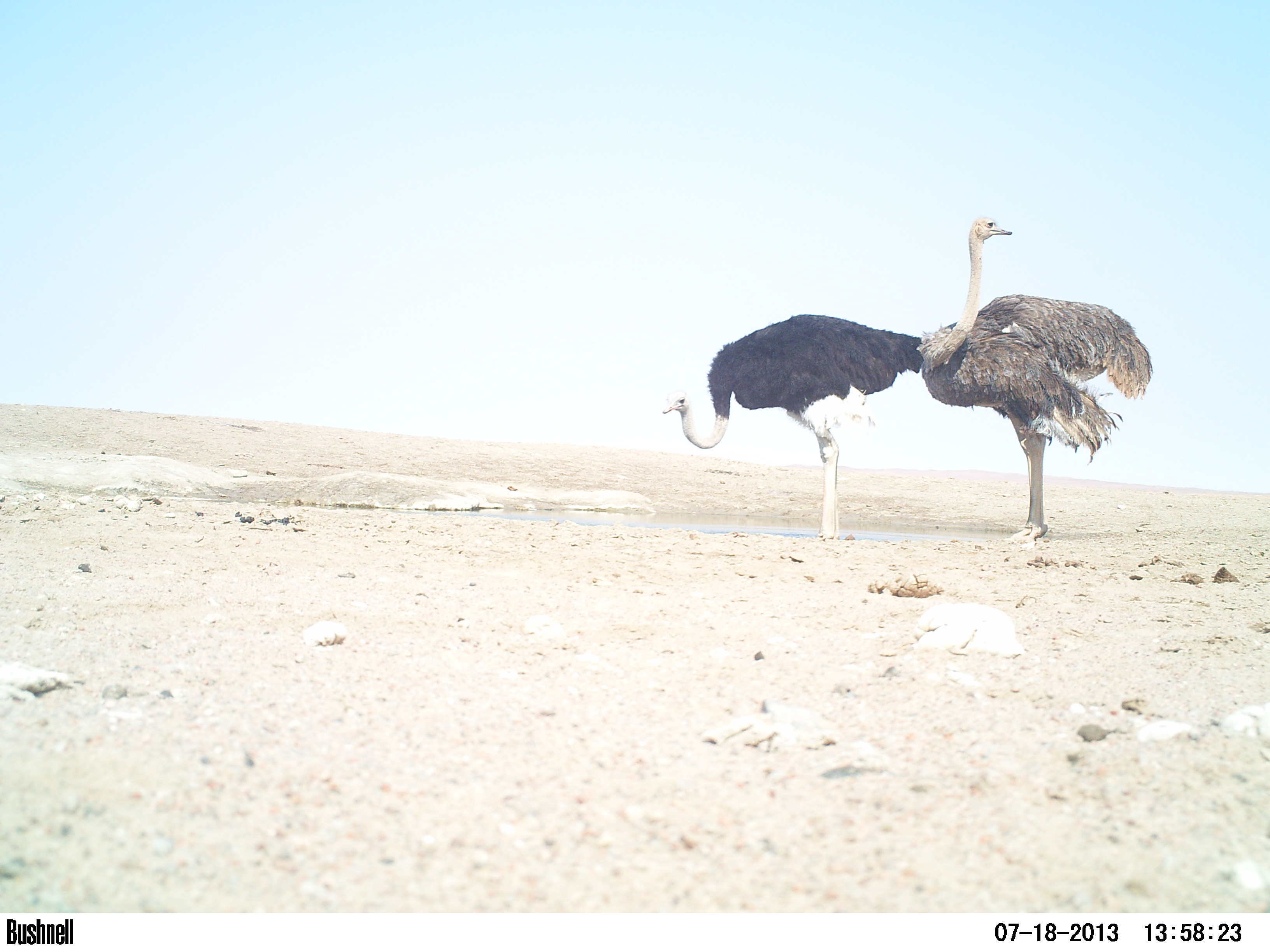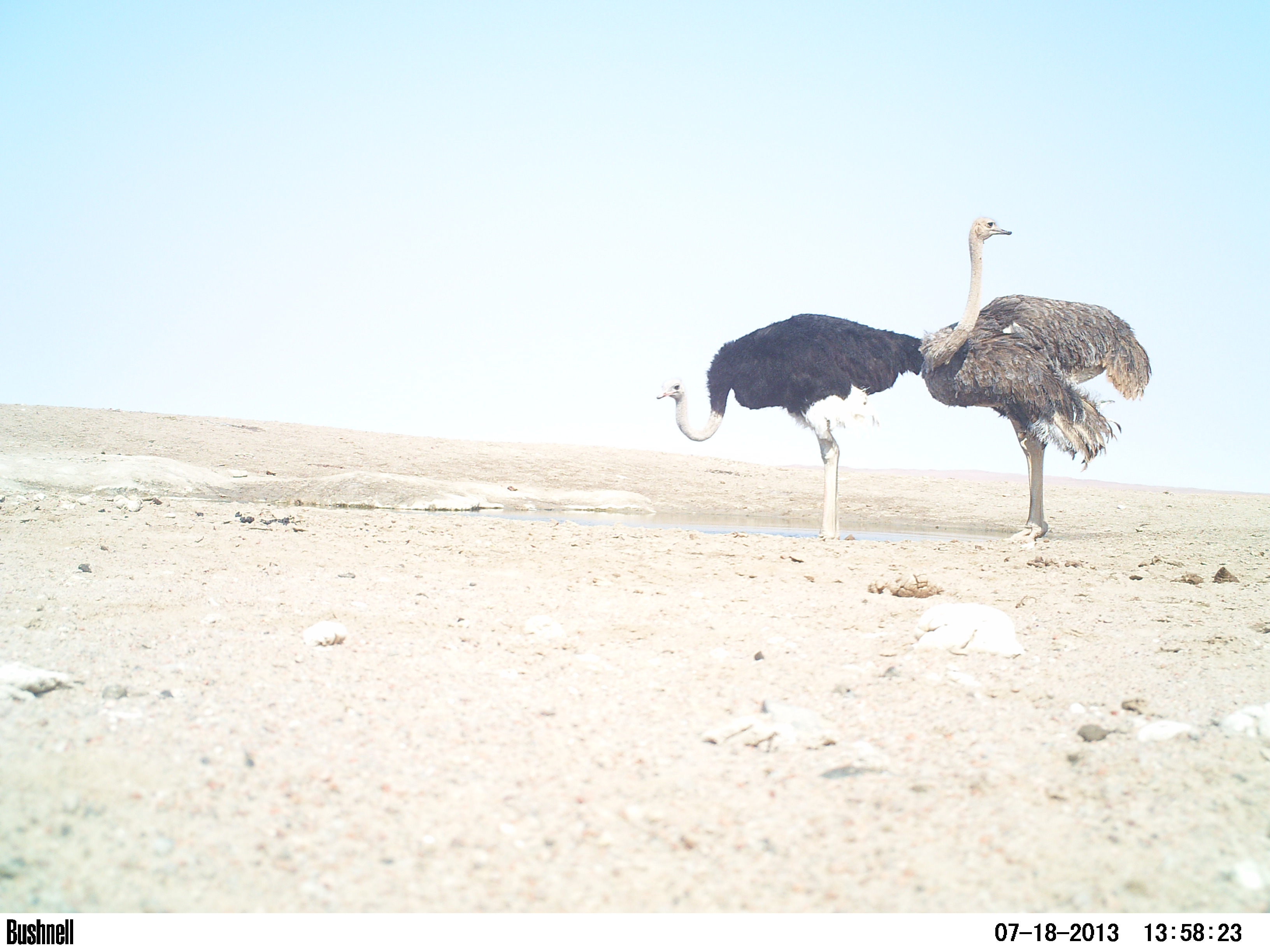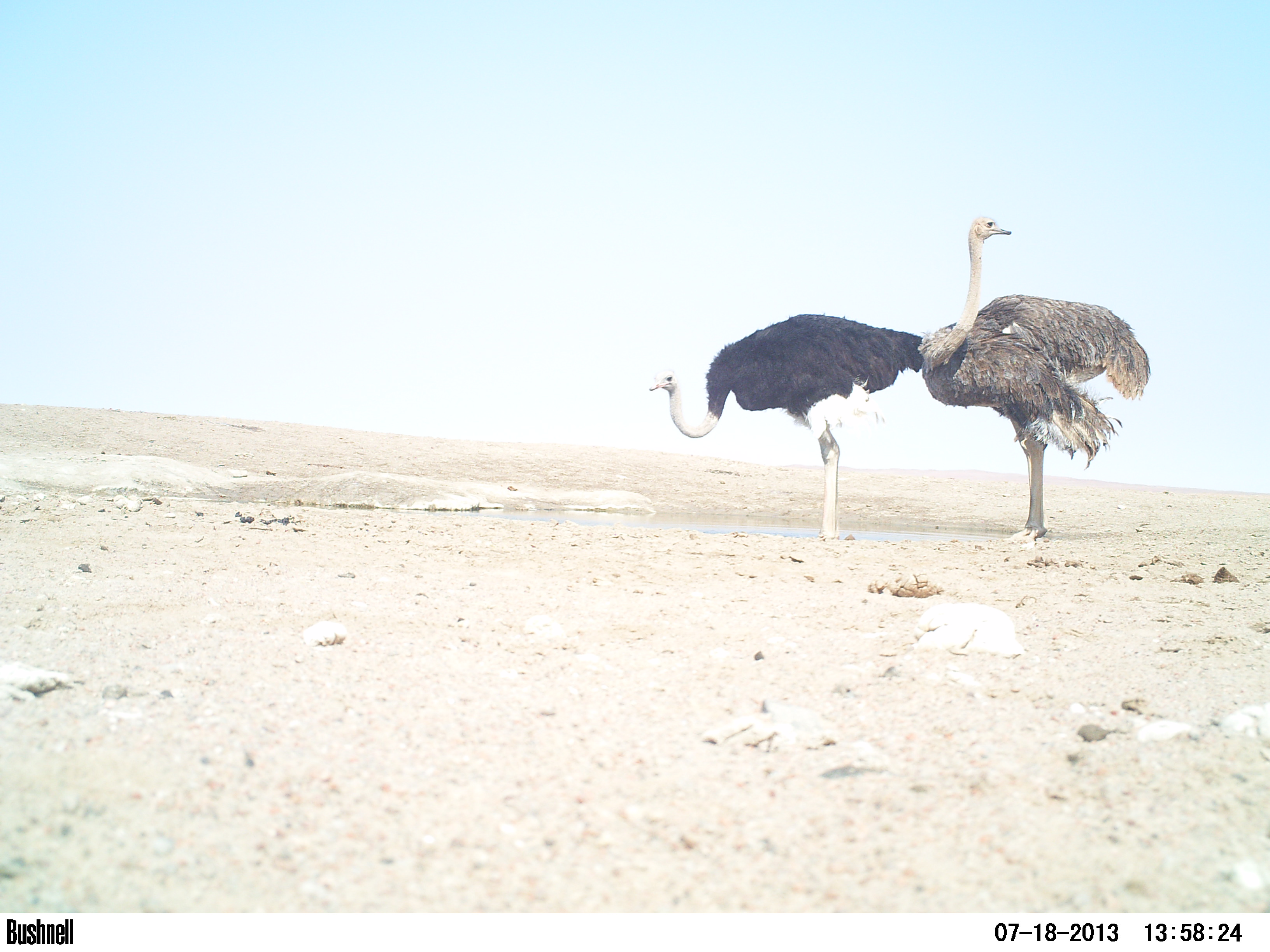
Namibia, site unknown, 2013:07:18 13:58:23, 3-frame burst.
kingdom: Animalia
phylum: Chordata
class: Aves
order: Struthioniformes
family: Struthionidae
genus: Struthio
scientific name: Struthio camelus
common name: common ostrich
Struthio camelus (common ostrich).